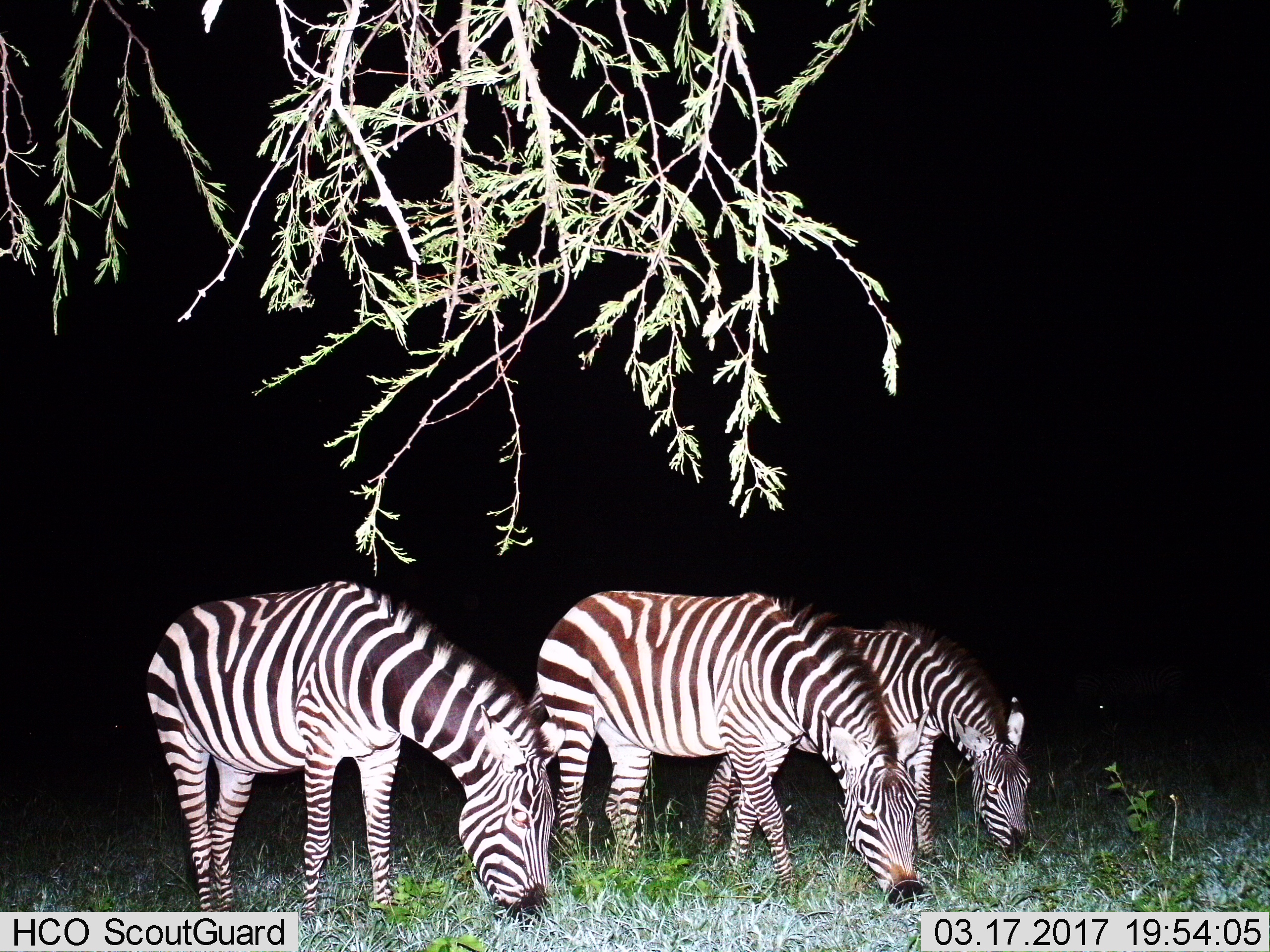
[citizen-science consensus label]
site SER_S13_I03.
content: unidentified animal